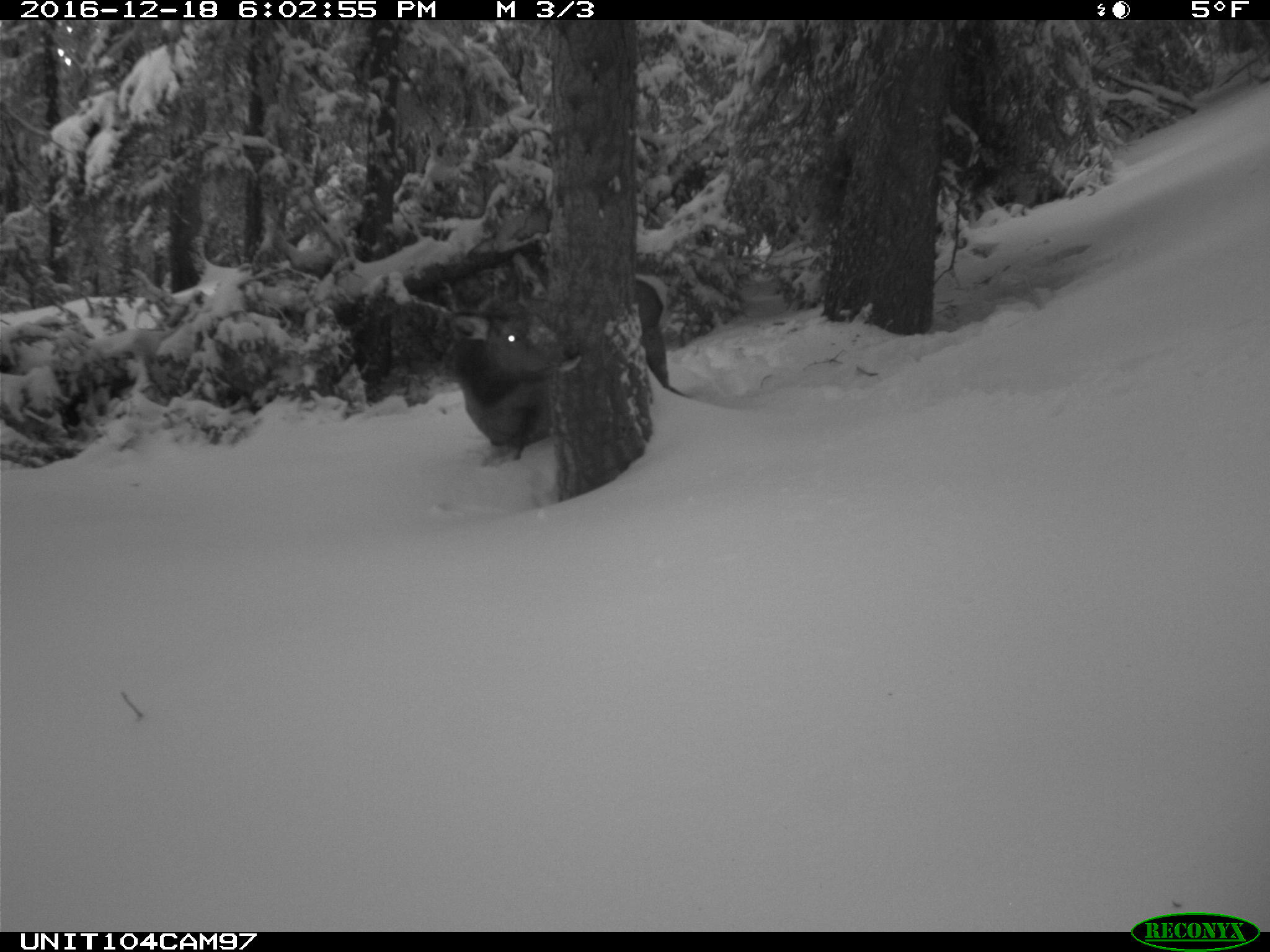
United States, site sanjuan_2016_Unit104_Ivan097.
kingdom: Animalia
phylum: Chordata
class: Mammalia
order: Artiodactyla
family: Cervidae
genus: Cervus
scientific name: Cervus elaphus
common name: red deer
Cervus elaphus (red deer).